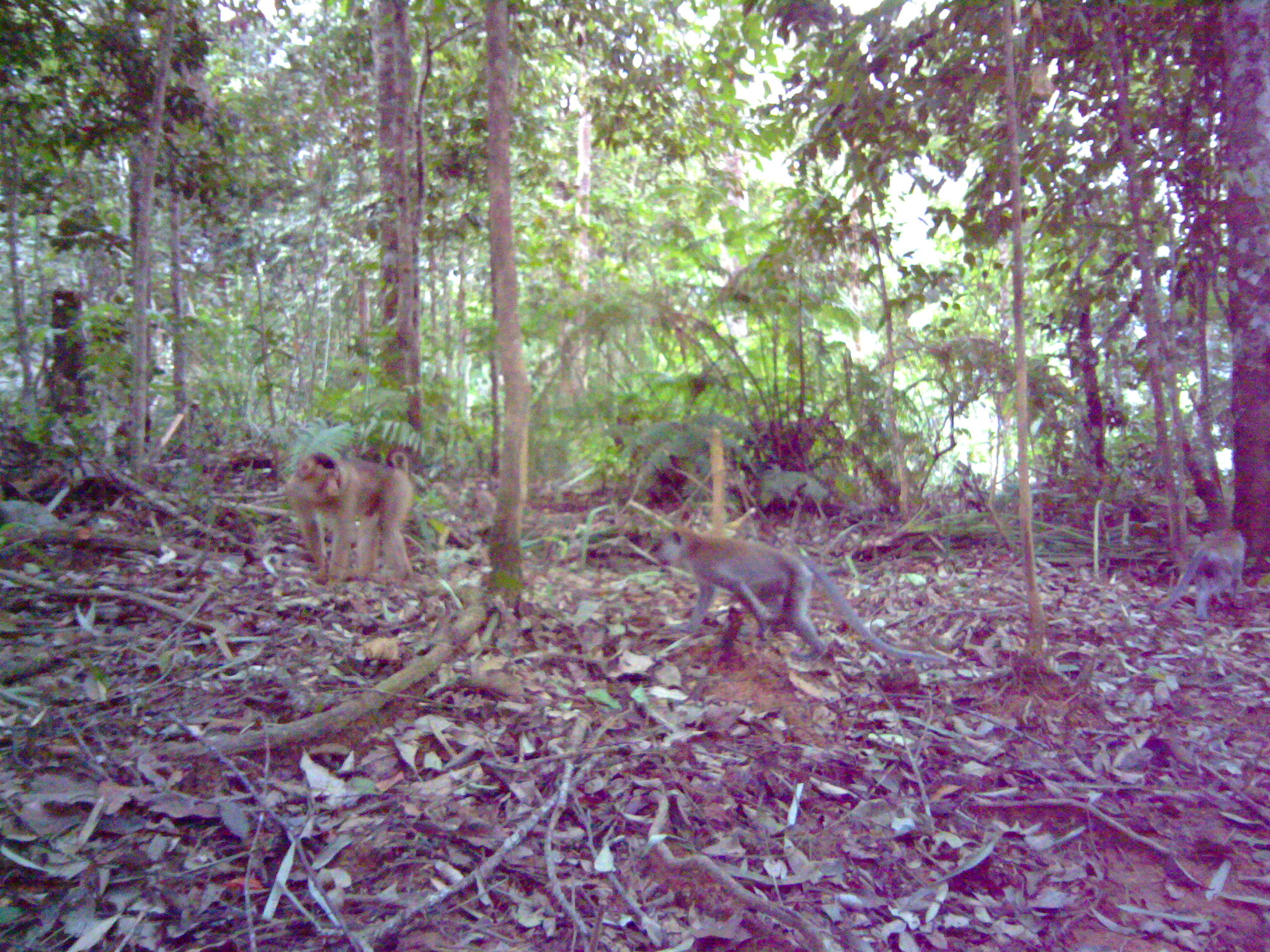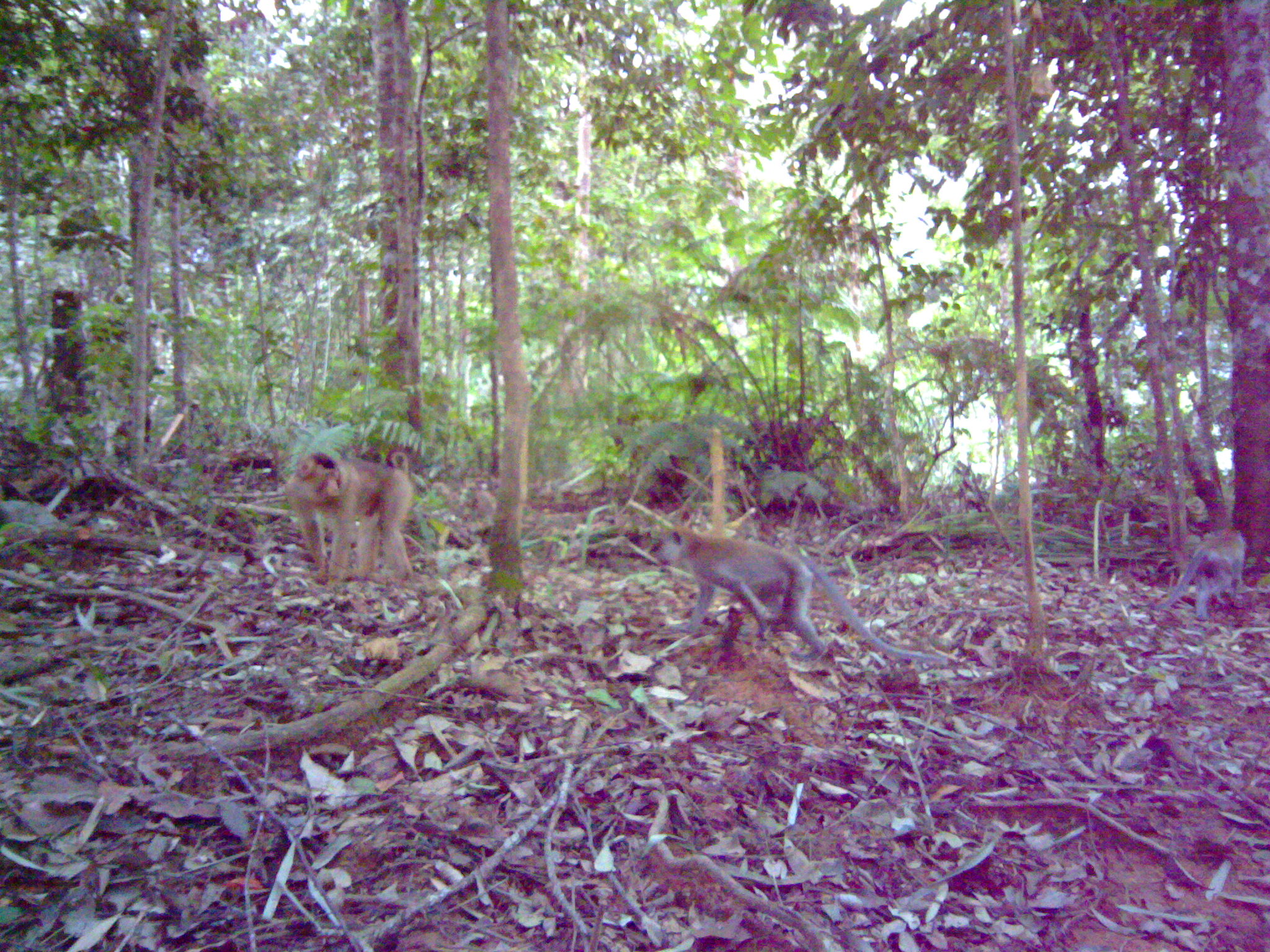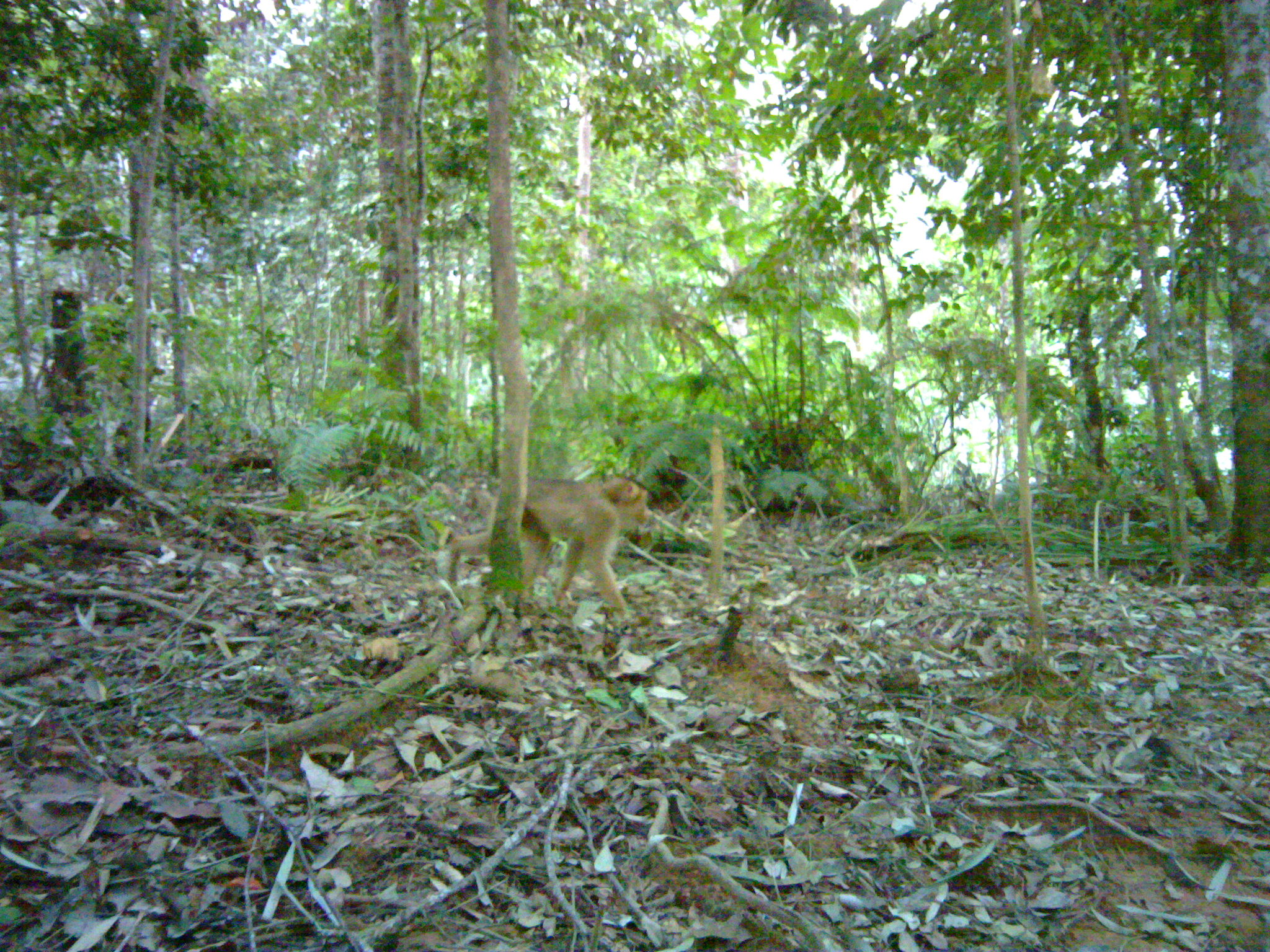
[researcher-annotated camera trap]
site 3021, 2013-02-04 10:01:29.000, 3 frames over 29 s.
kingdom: Animalia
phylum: Chordata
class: Mammalia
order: Primates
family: Cercopithecidae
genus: Macaca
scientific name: Macaca fascicularis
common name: crab-eating macaque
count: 2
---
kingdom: Animalia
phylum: Chordata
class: Mammalia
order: Primates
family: Cercopithecidae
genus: Macaca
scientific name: Macaca nemestrina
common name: southern pig-tailed macaque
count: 1